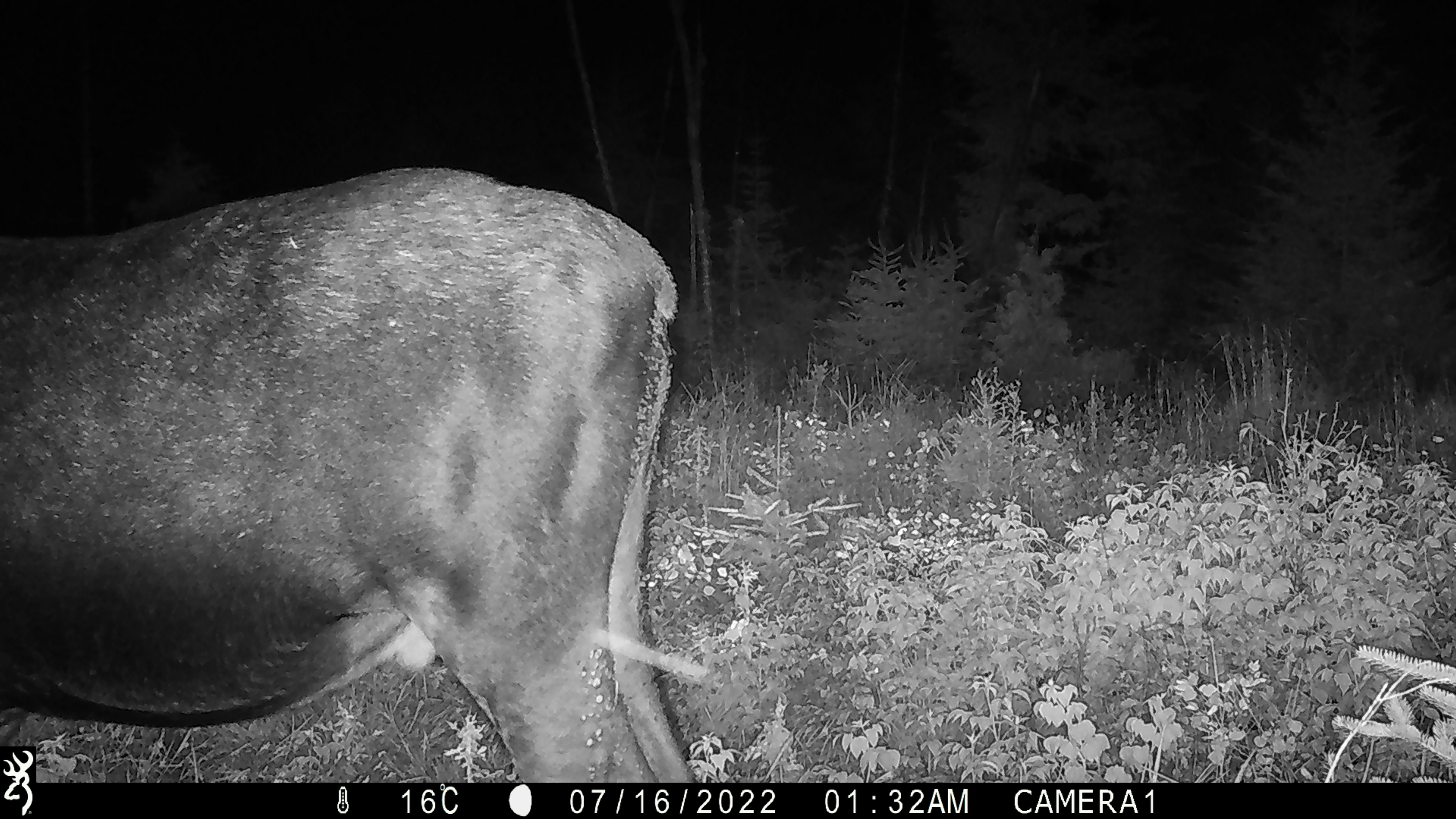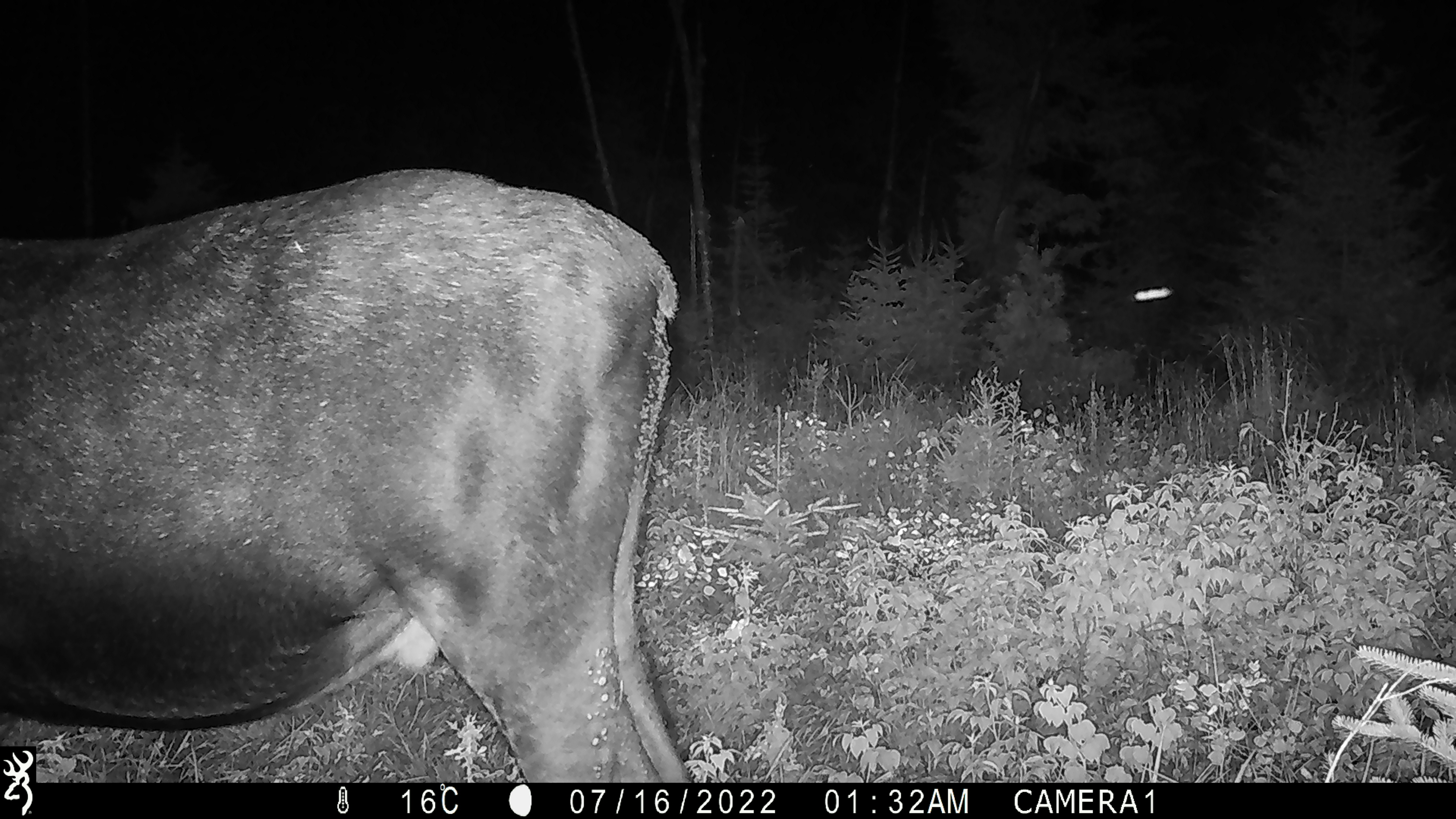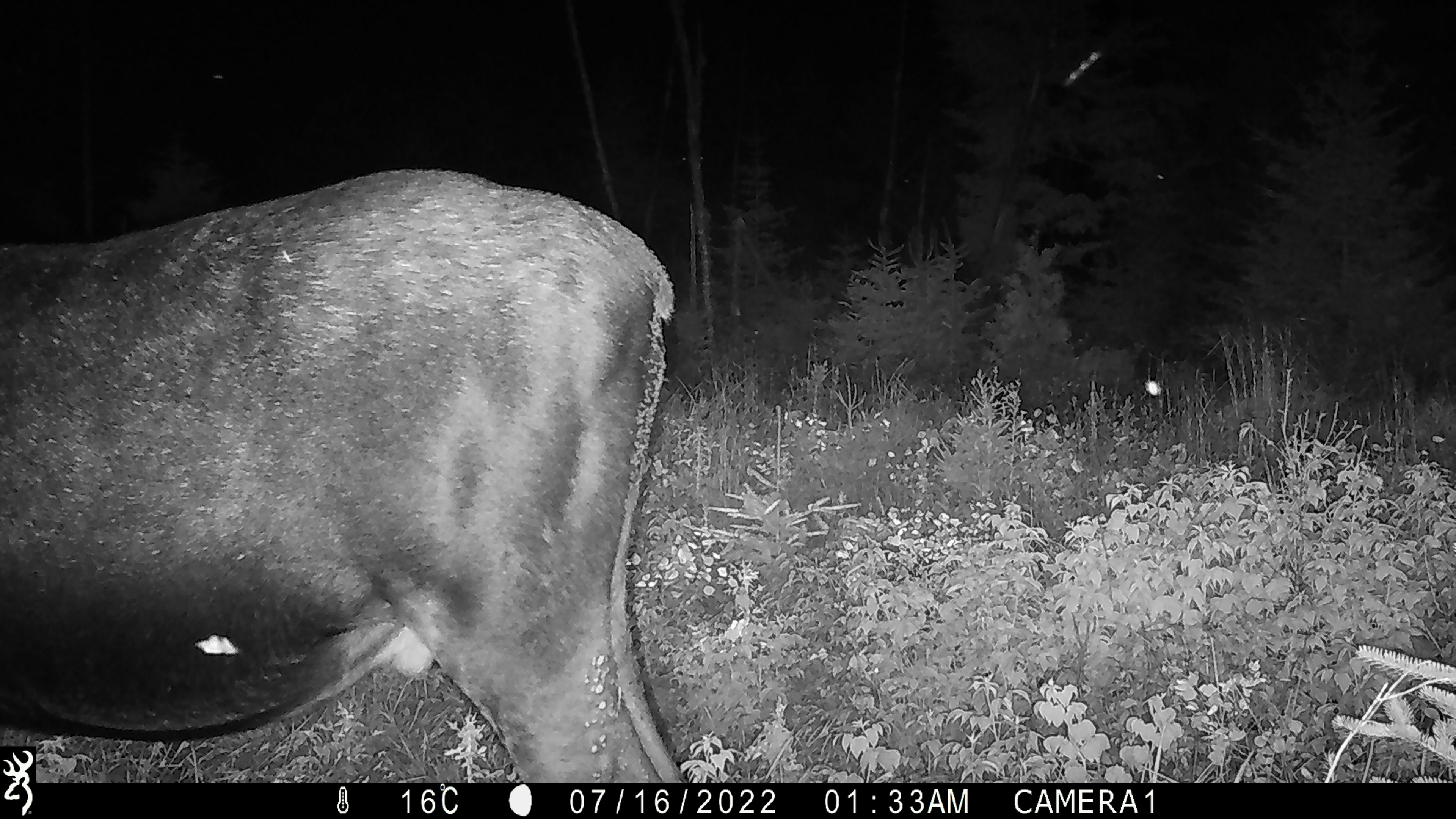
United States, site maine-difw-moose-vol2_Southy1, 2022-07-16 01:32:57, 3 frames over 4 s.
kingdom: Animalia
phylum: Chordata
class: Mammalia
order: Artiodactyla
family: Cervidae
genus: Alces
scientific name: Alces alces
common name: moose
Moose (Alces alces).